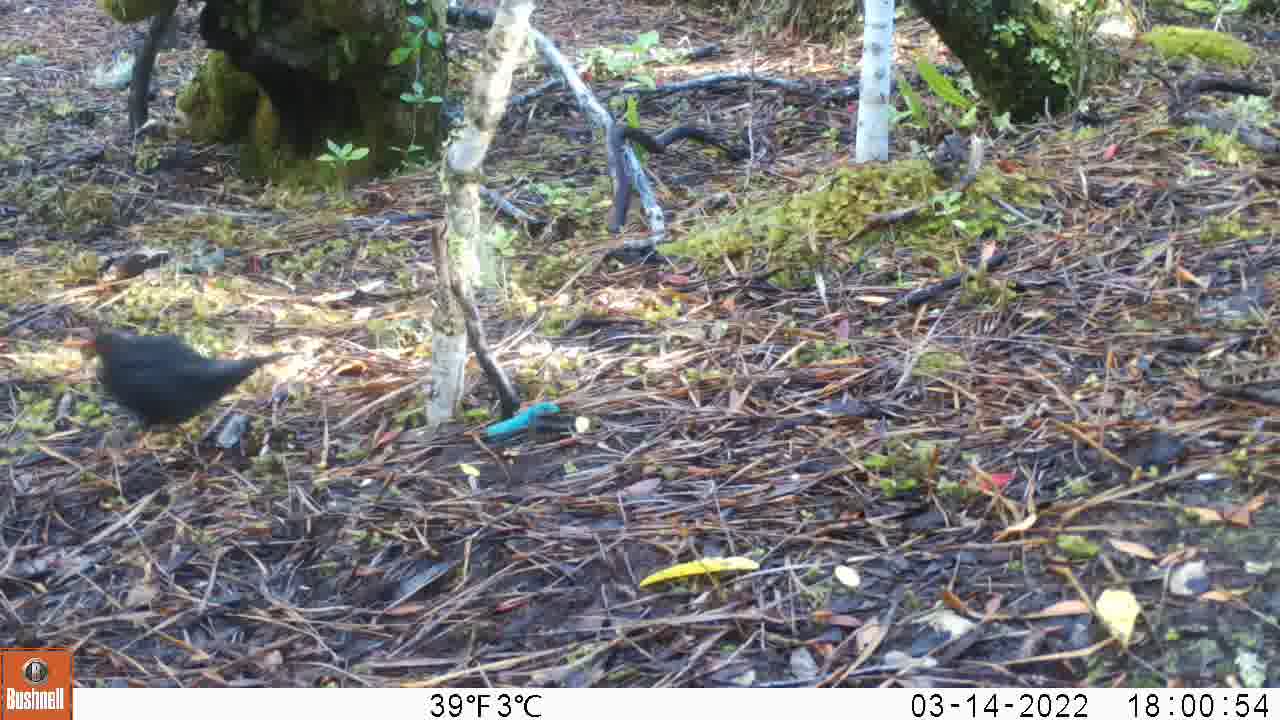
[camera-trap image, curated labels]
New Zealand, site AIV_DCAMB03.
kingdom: Animalia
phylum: Chordata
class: Aves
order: Passeriformes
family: Turdidae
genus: Turdus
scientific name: Turdus merula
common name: eurasian blackbird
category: blackbird